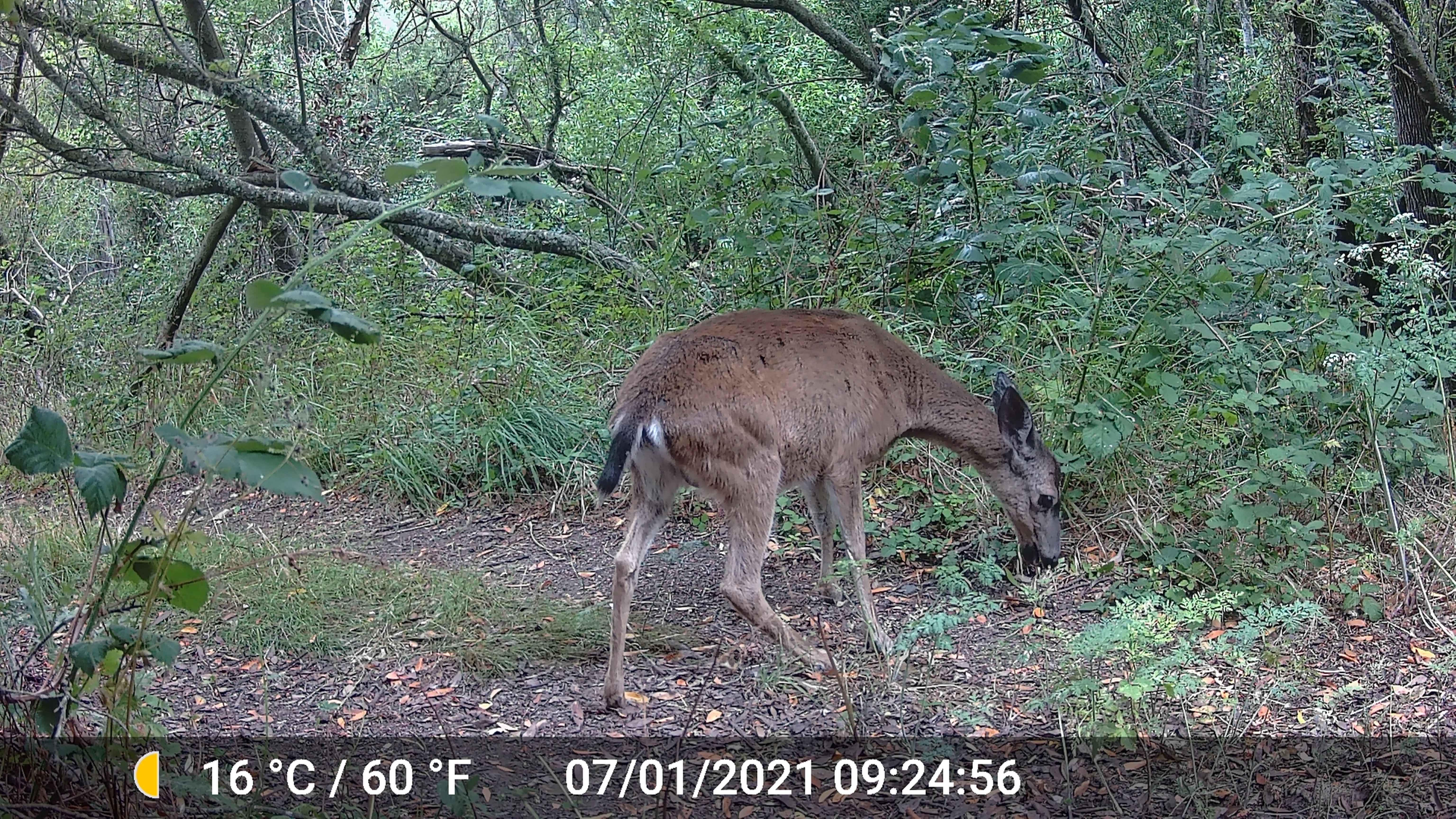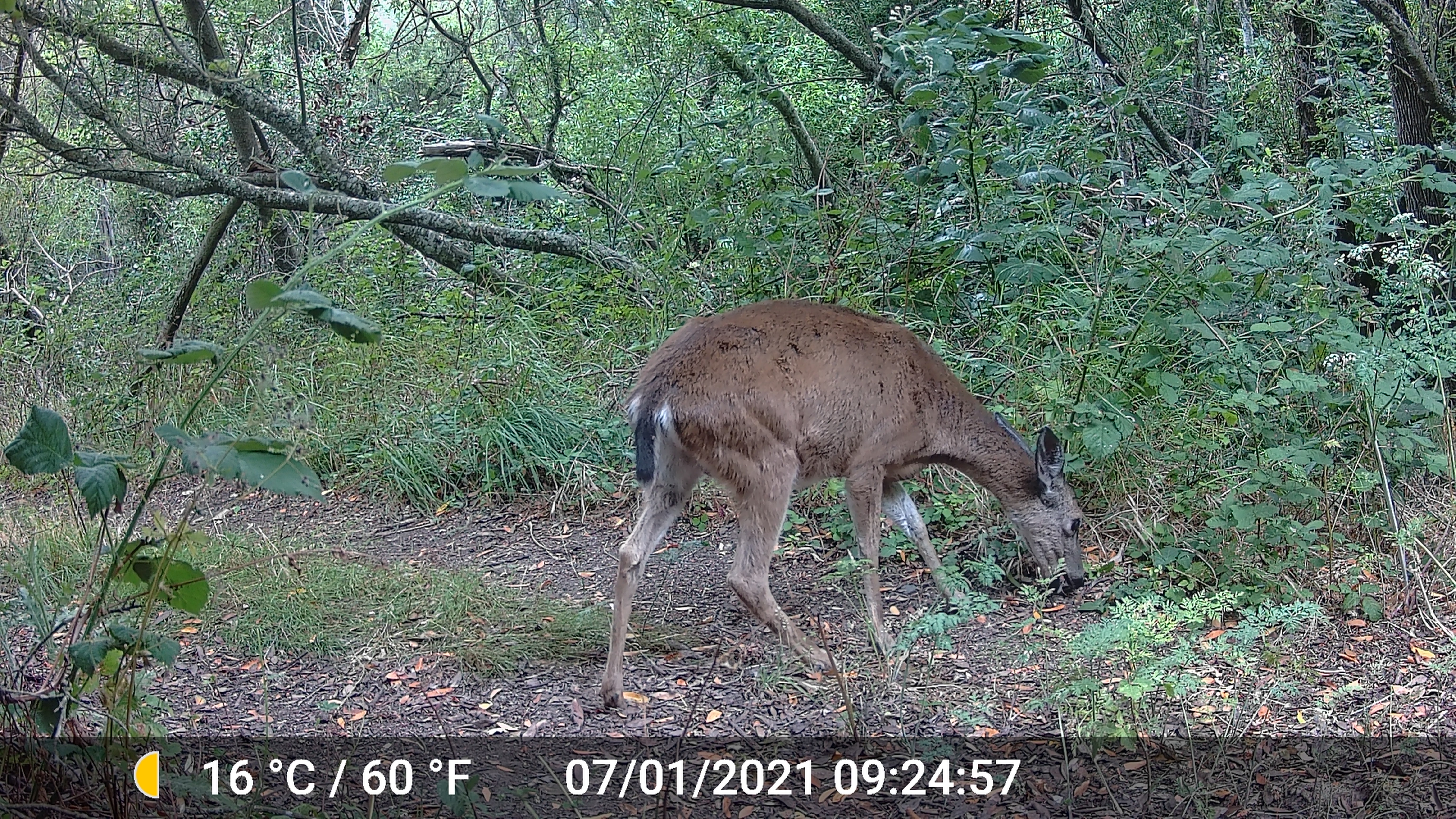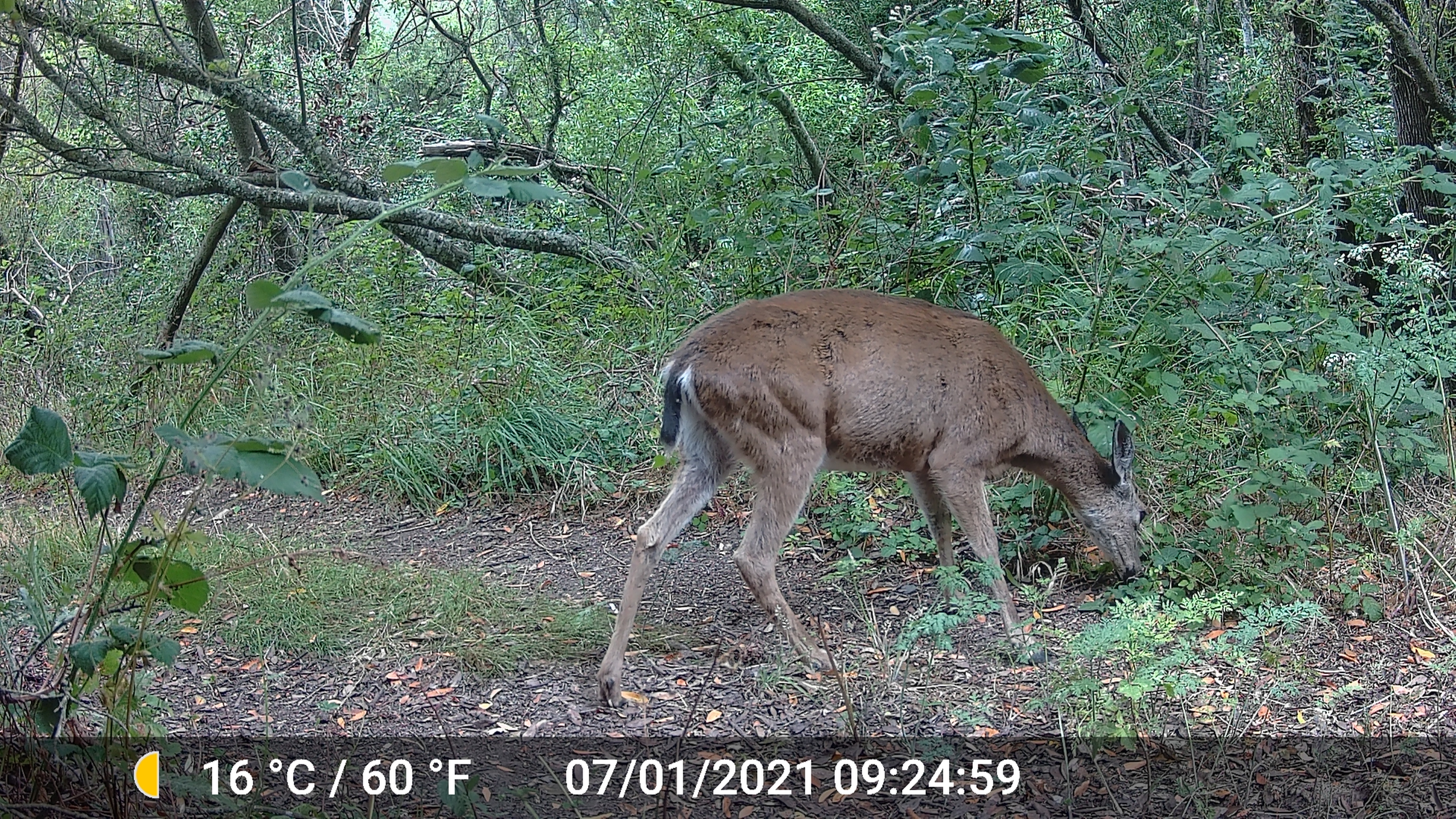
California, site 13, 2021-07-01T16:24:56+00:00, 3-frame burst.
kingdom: Animalia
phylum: Chordata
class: Mammalia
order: Artiodactyla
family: Cervidae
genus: Odocoileus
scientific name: Odocoileus hemionus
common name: mule deer